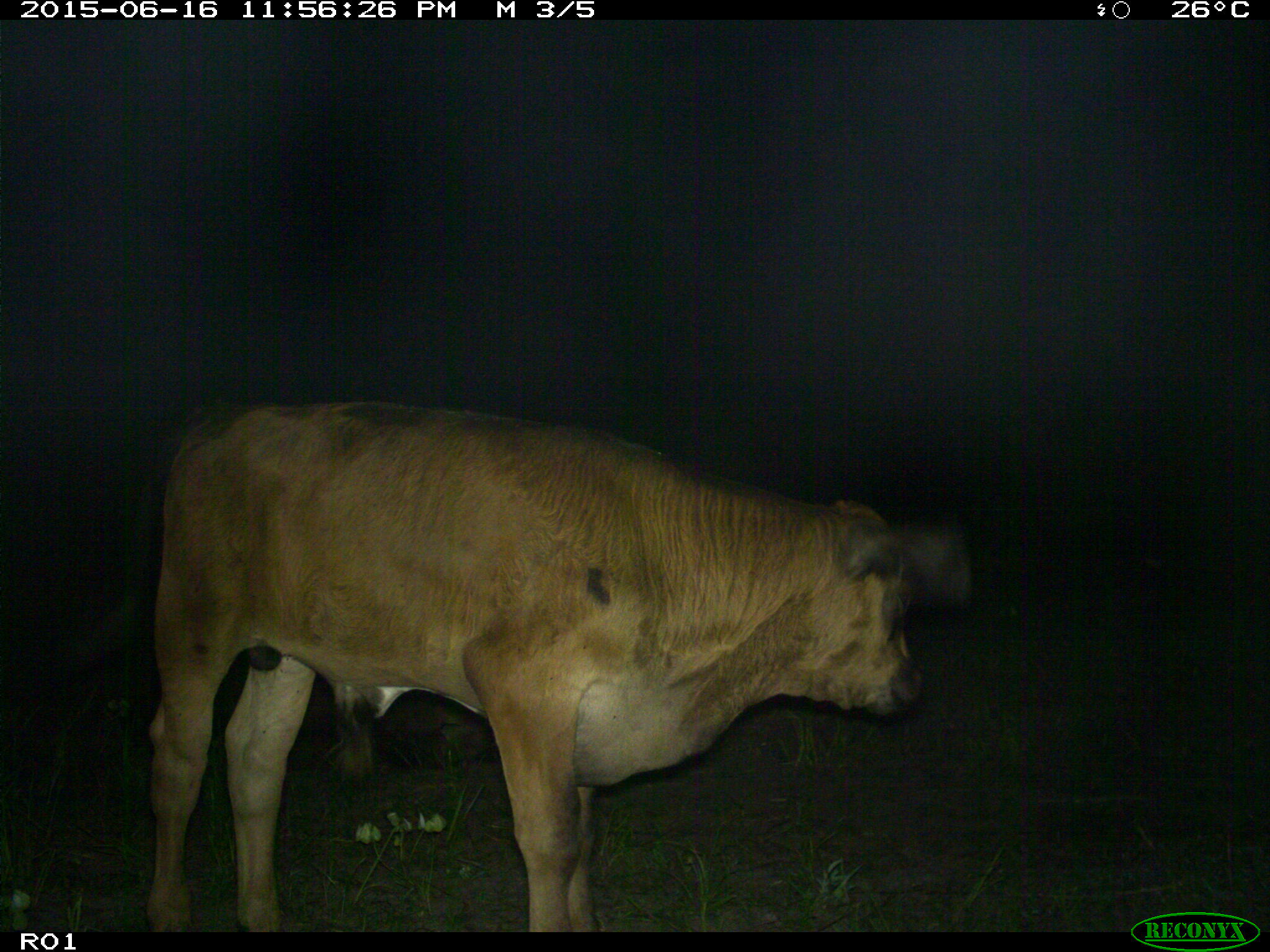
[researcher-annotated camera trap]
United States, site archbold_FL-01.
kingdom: Animalia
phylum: Chordata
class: Mammalia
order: Artiodactyla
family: Bovidae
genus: Bos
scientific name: Bos taurus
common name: domestic cow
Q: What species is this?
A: Bos taurus (domestic cow).